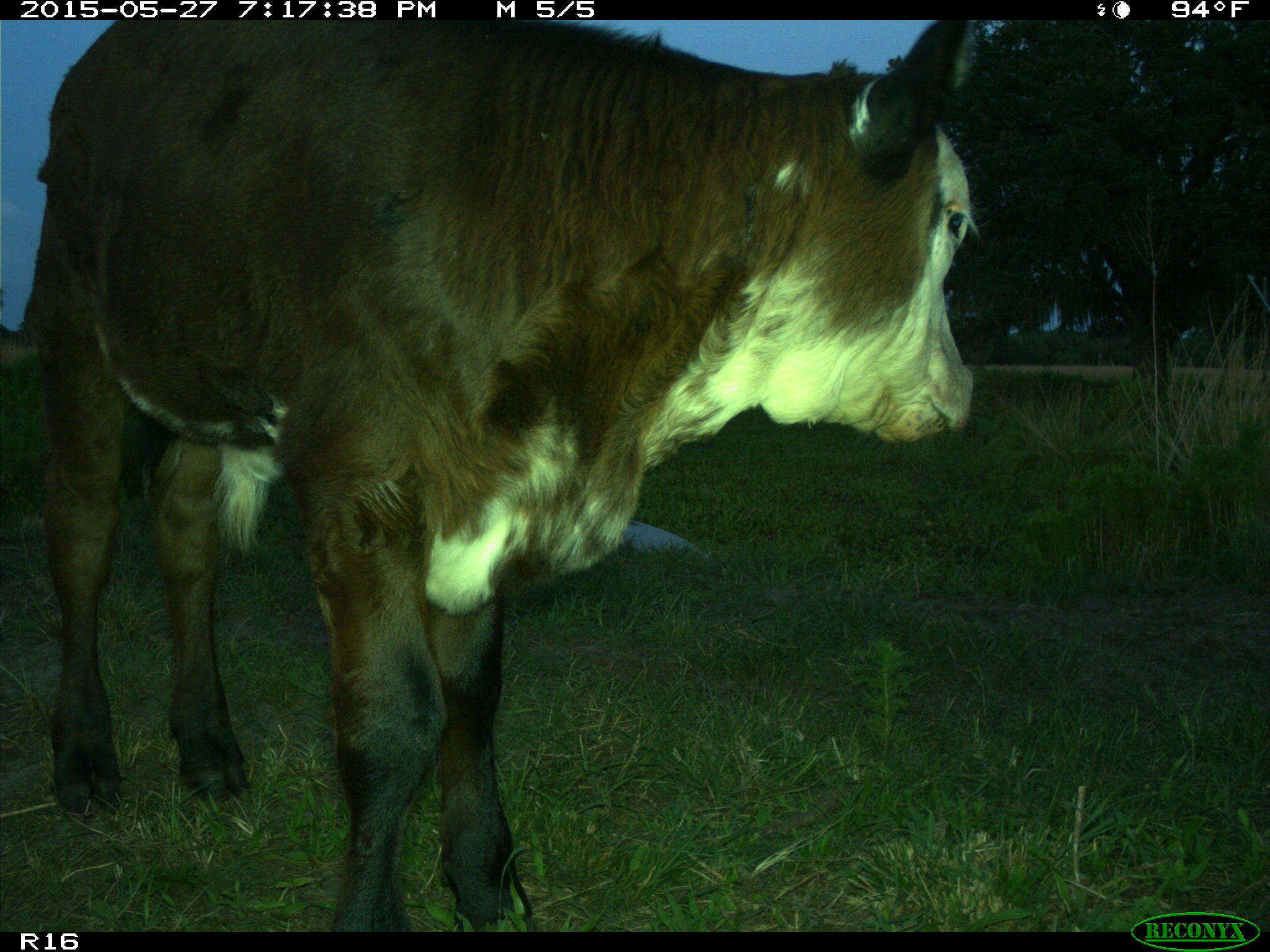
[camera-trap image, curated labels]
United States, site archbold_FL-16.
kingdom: Animalia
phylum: Chordata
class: Mammalia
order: Artiodactyla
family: Bovidae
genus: Bos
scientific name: Bos taurus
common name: domestic cow